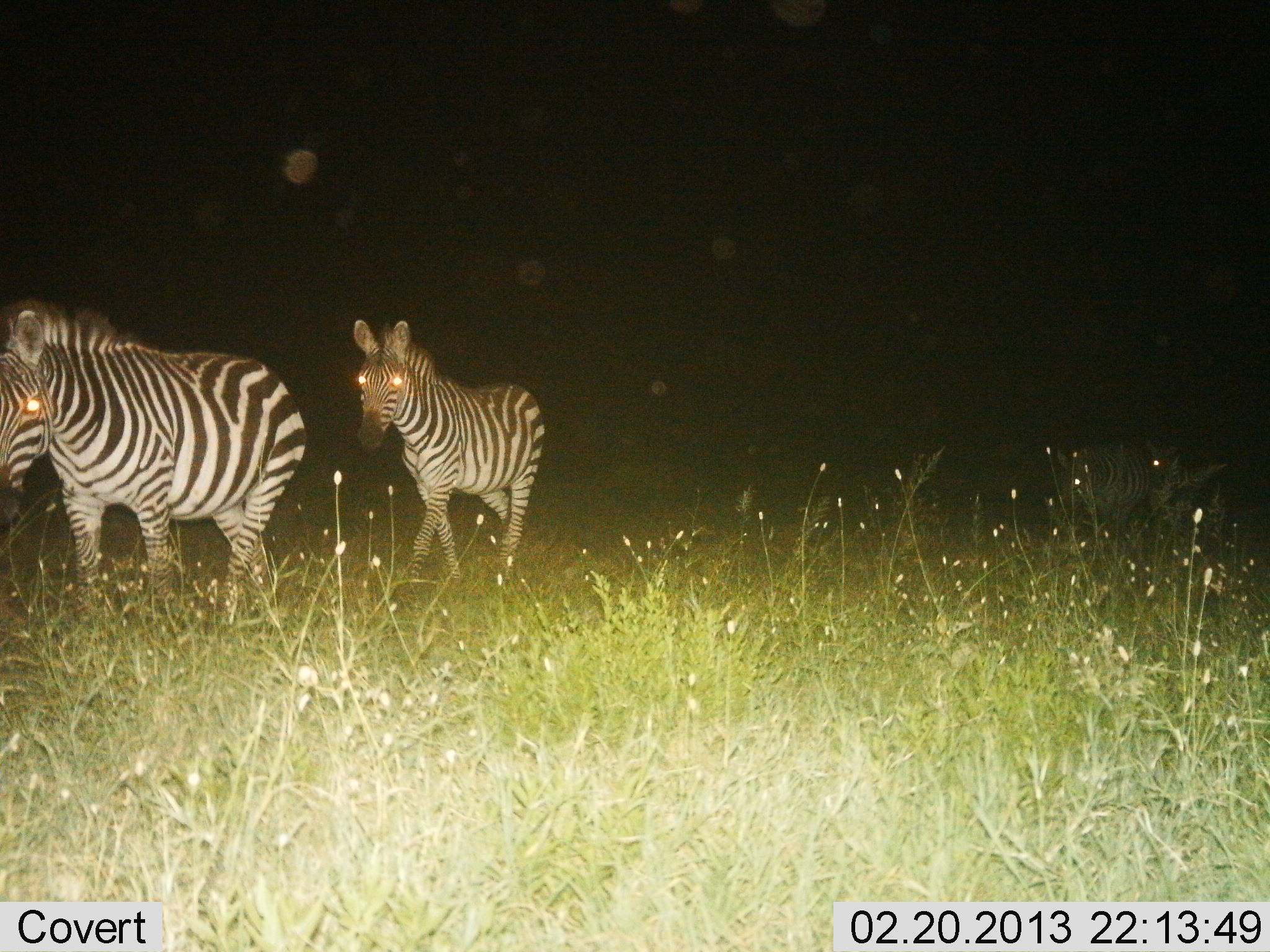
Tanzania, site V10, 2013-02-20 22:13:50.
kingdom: Animalia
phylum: Chordata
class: Mammalia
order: Perissodactyla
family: Equidae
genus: Equus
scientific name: Equus quagga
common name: plains zebra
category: zebra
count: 2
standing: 12%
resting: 4%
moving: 85%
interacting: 0%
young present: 8%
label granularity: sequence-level